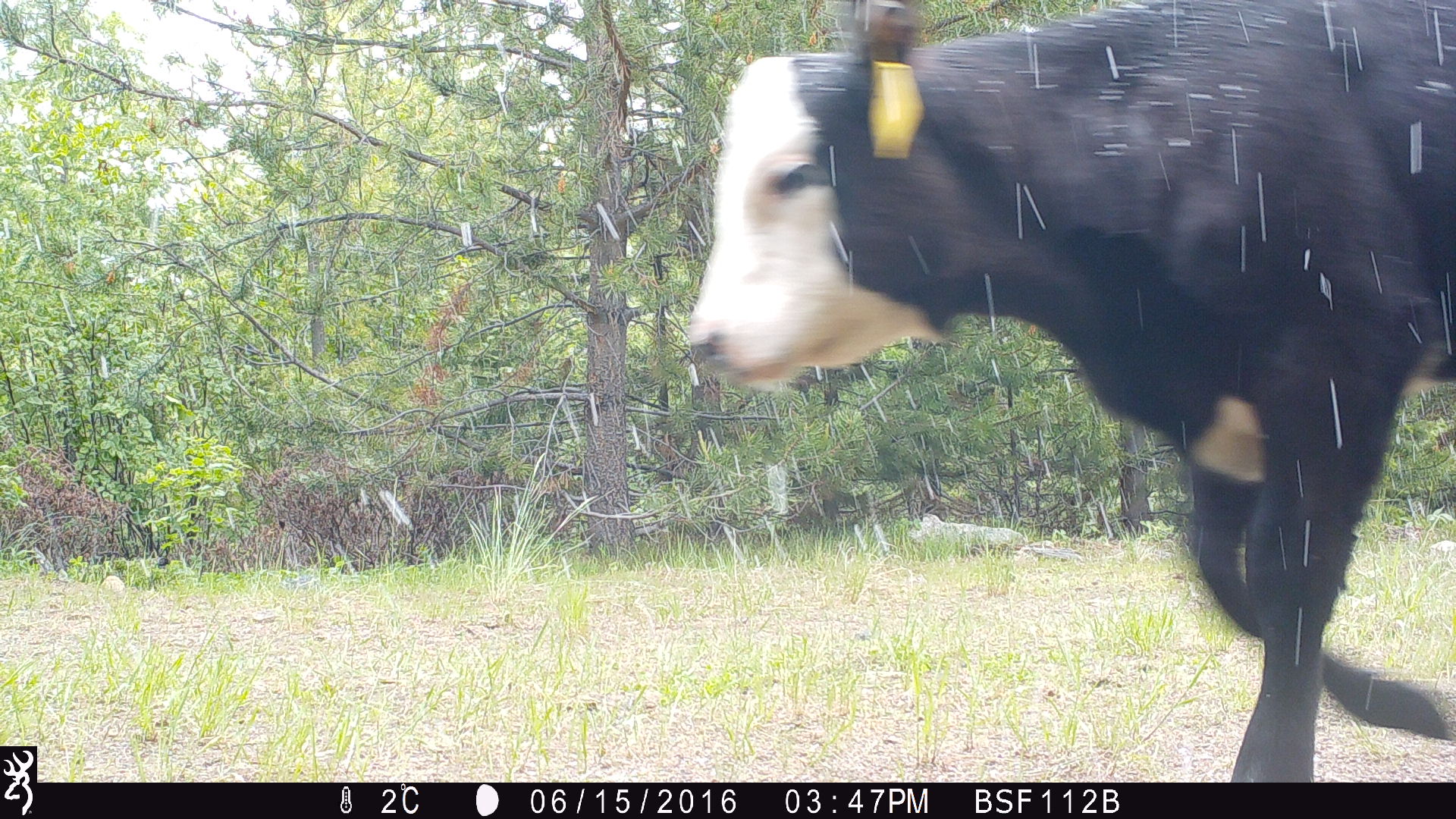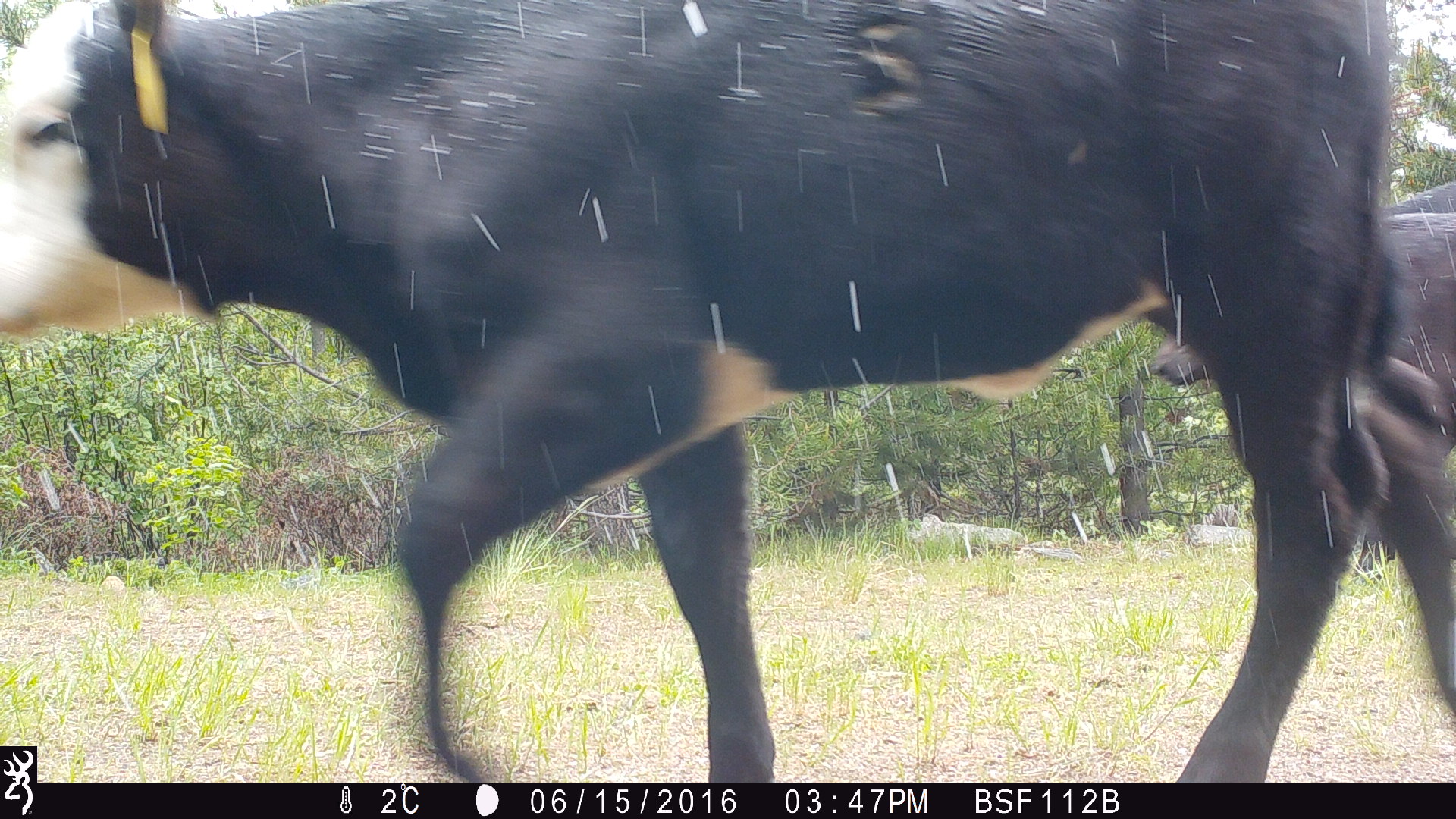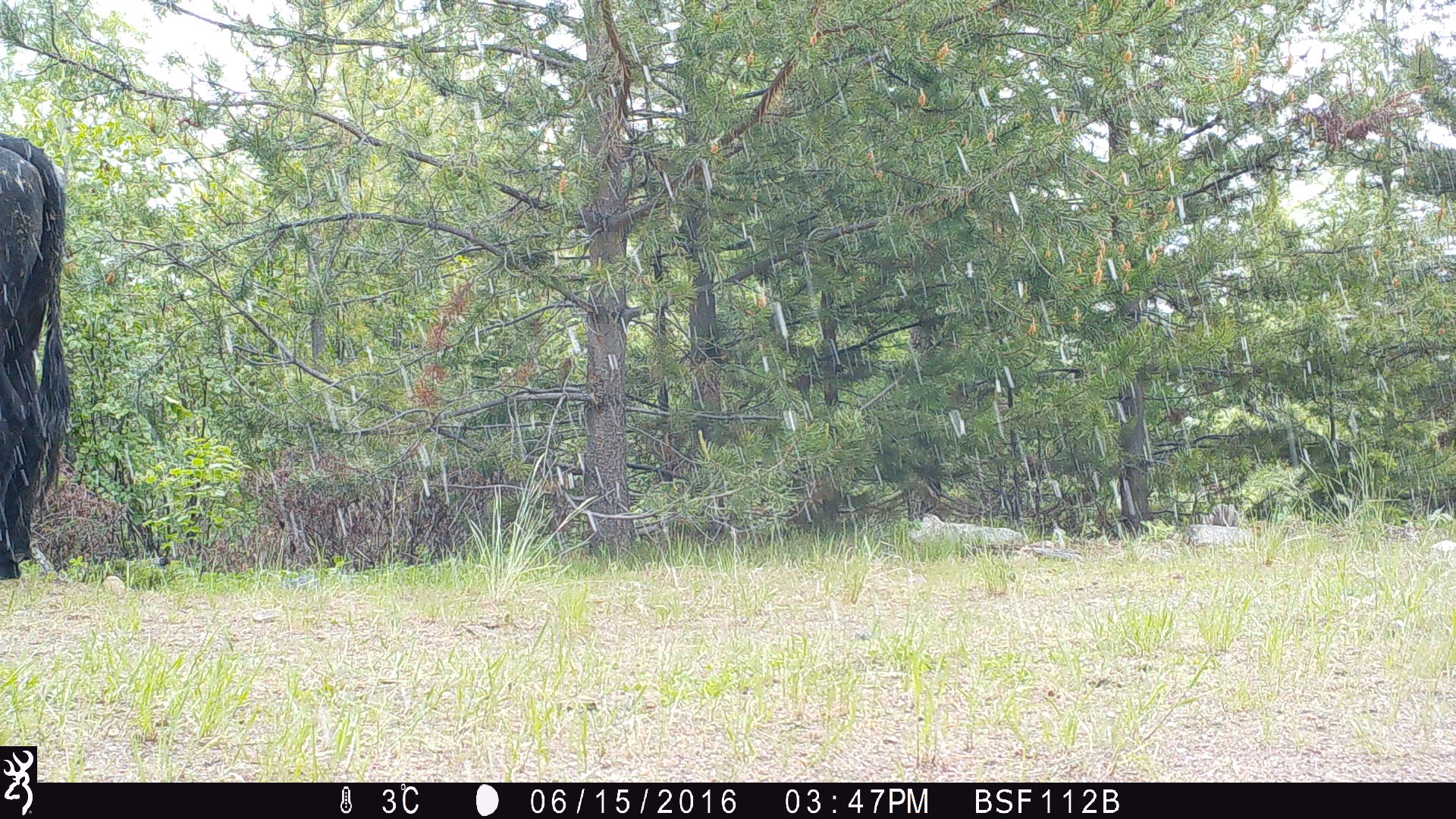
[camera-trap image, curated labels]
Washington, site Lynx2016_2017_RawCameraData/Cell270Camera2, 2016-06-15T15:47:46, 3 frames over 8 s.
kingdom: Animalia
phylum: Chordata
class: Mammalia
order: Artiodactyla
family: Bovidae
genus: Bos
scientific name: Bos taurus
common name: domestic cattle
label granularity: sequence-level